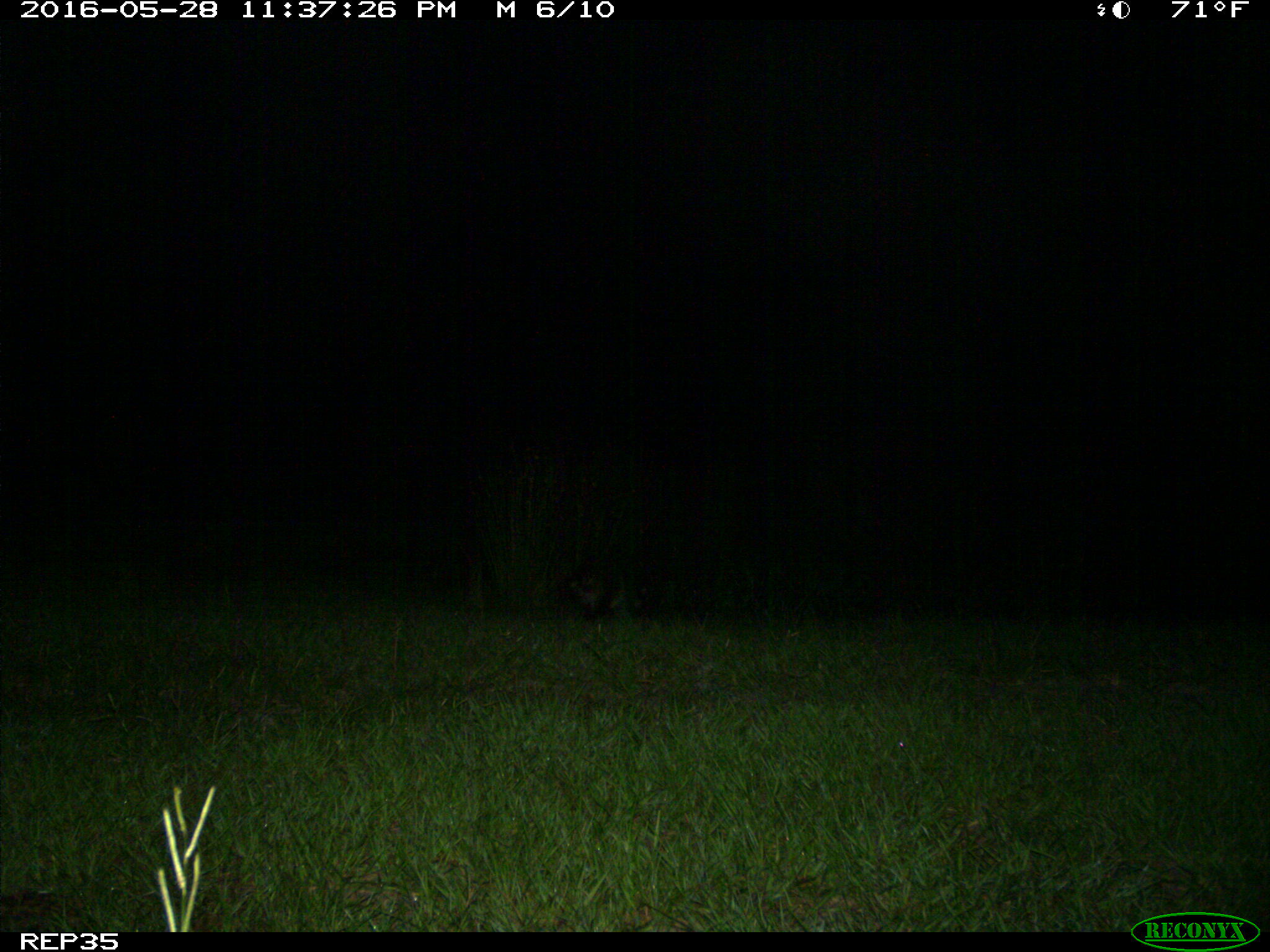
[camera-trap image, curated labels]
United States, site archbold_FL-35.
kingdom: Animalia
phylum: Chordata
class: Mammalia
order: Carnivora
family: Procyonidae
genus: Procyon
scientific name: Procyon lotor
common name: common raccoon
Procyon lotor (common raccoon).